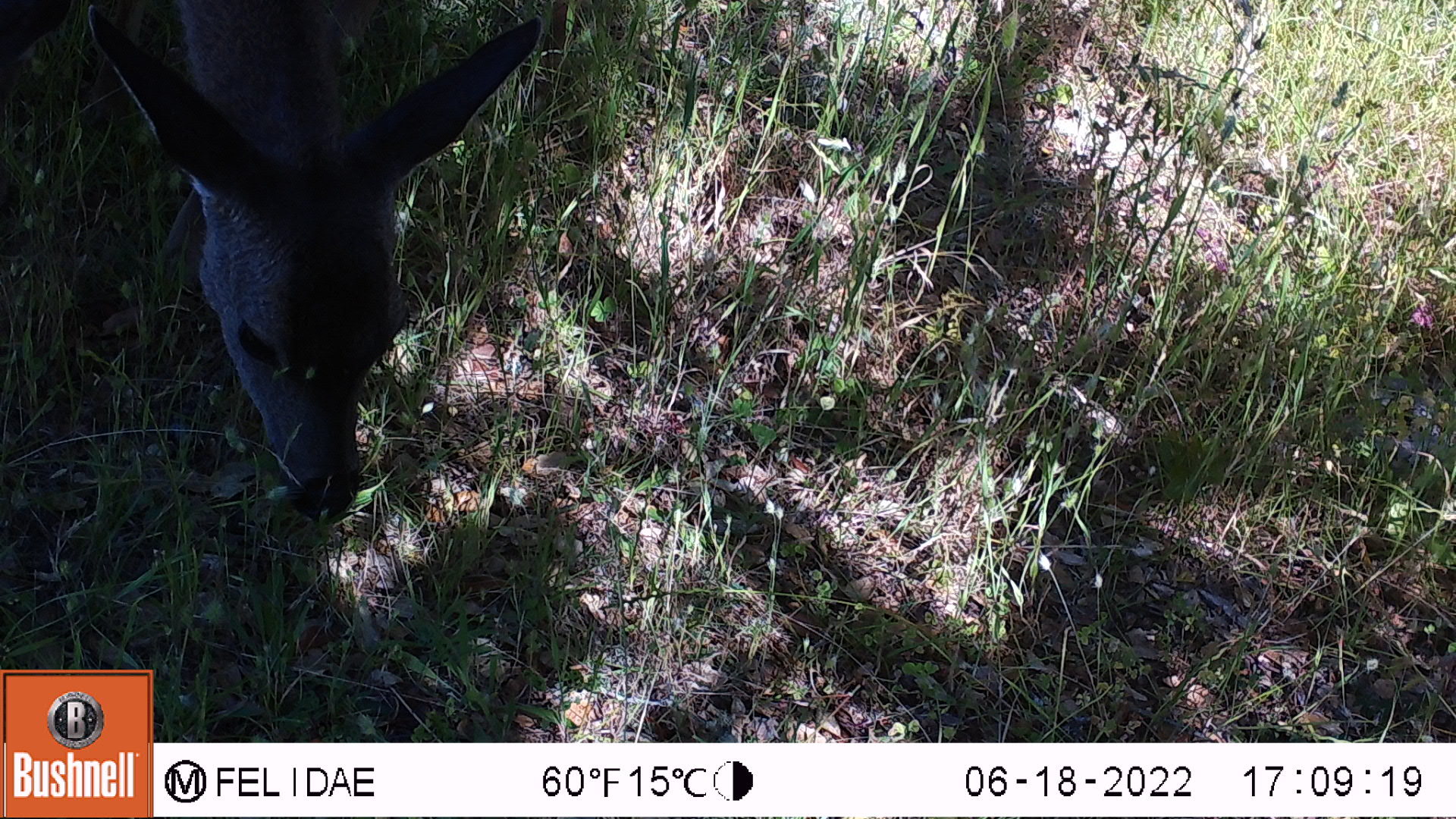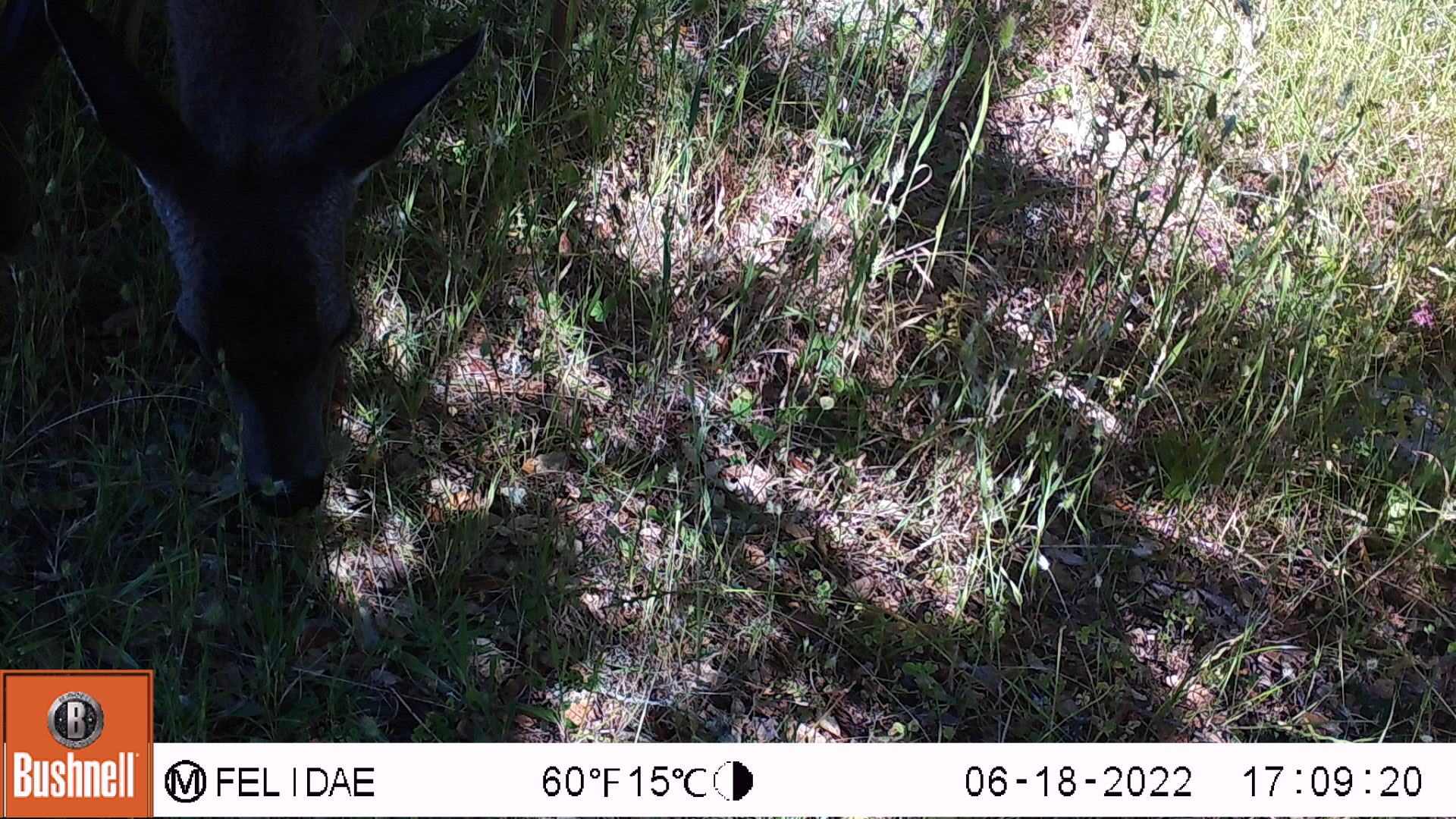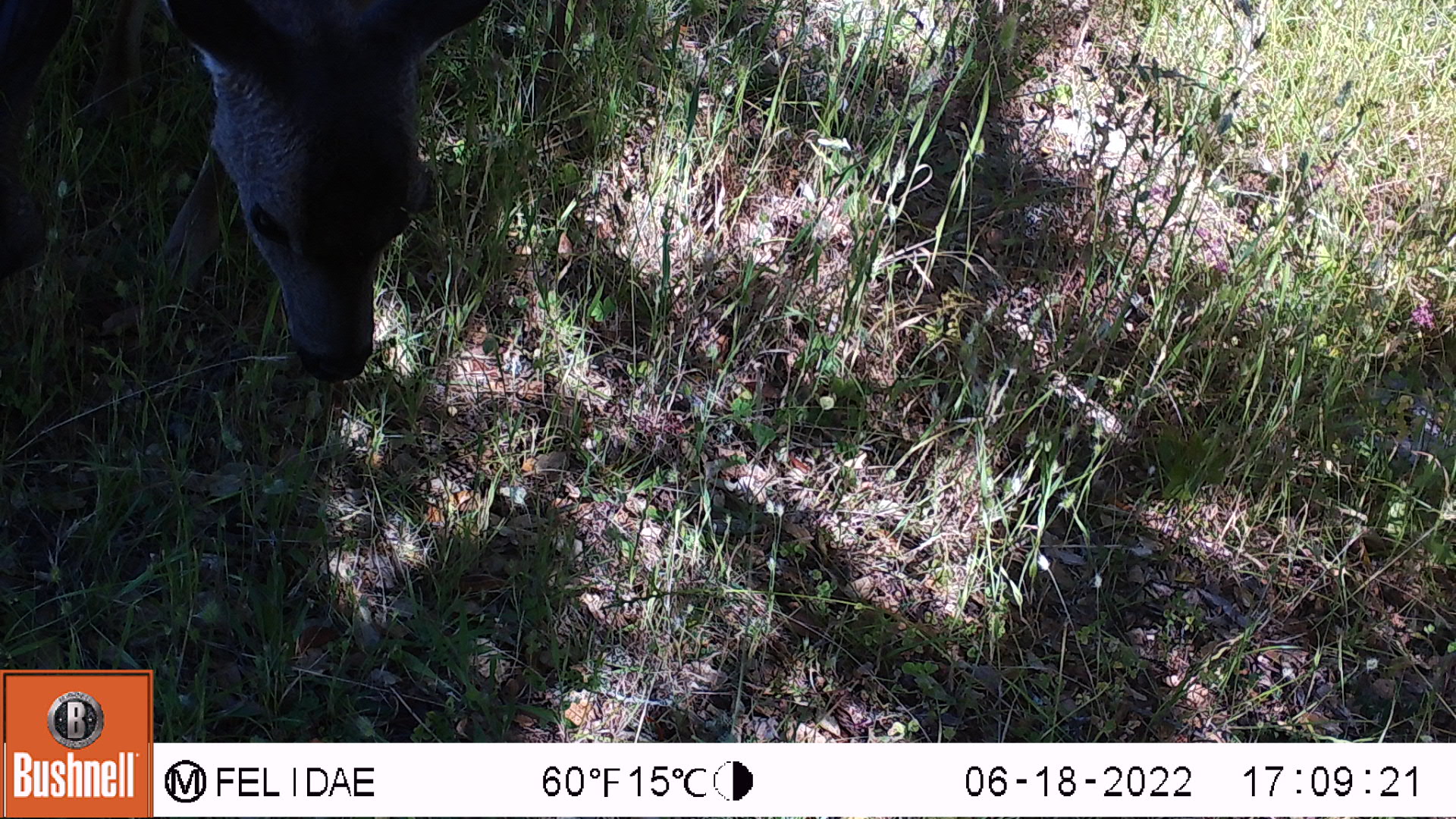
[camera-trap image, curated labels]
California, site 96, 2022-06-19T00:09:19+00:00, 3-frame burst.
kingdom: Animalia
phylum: Chordata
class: Mammalia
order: Artiodactyla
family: Cervidae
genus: Odocoileus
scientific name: Odocoileus hemionus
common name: mule deer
Mule deer (Odocoileus hemionus).